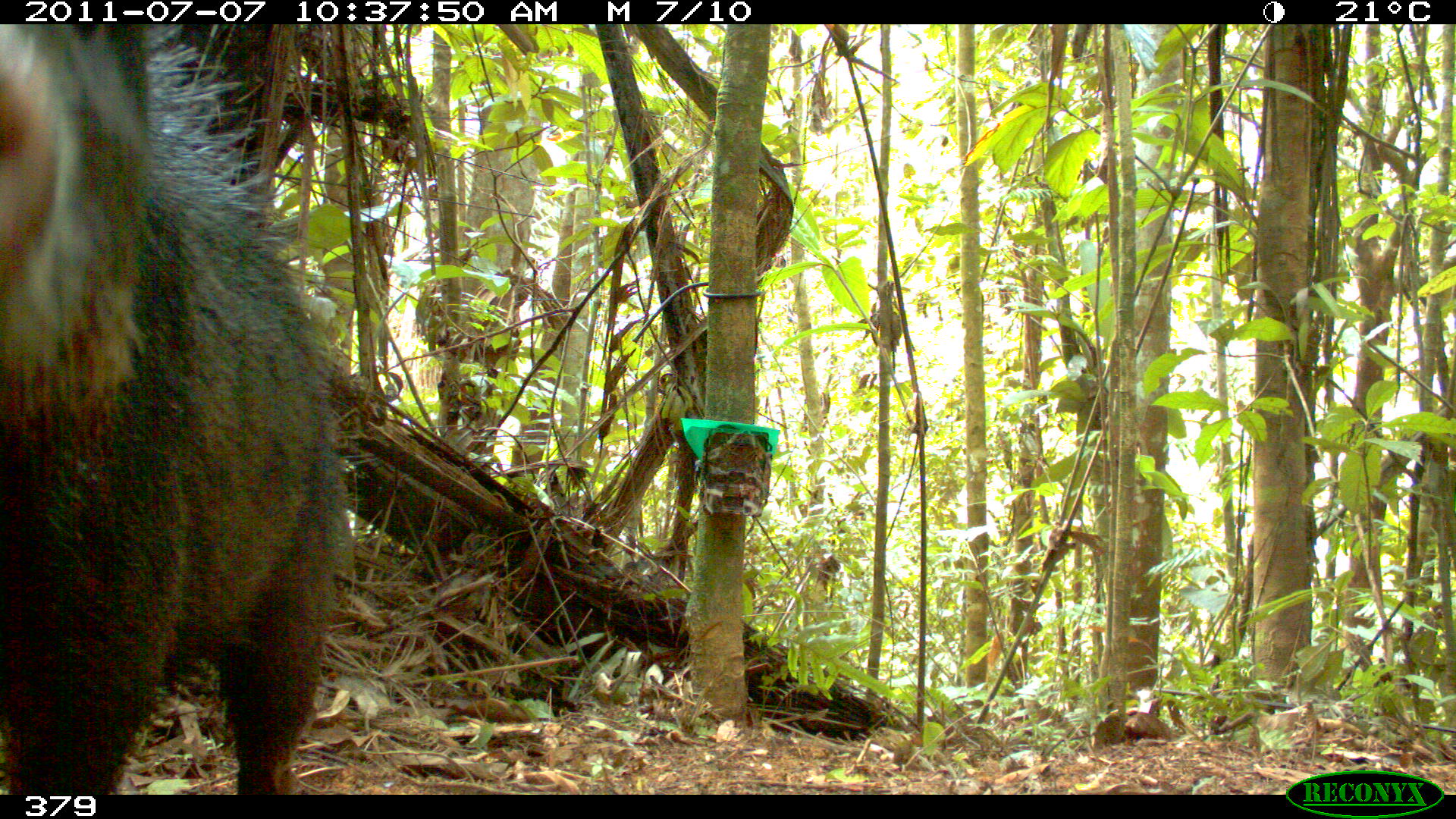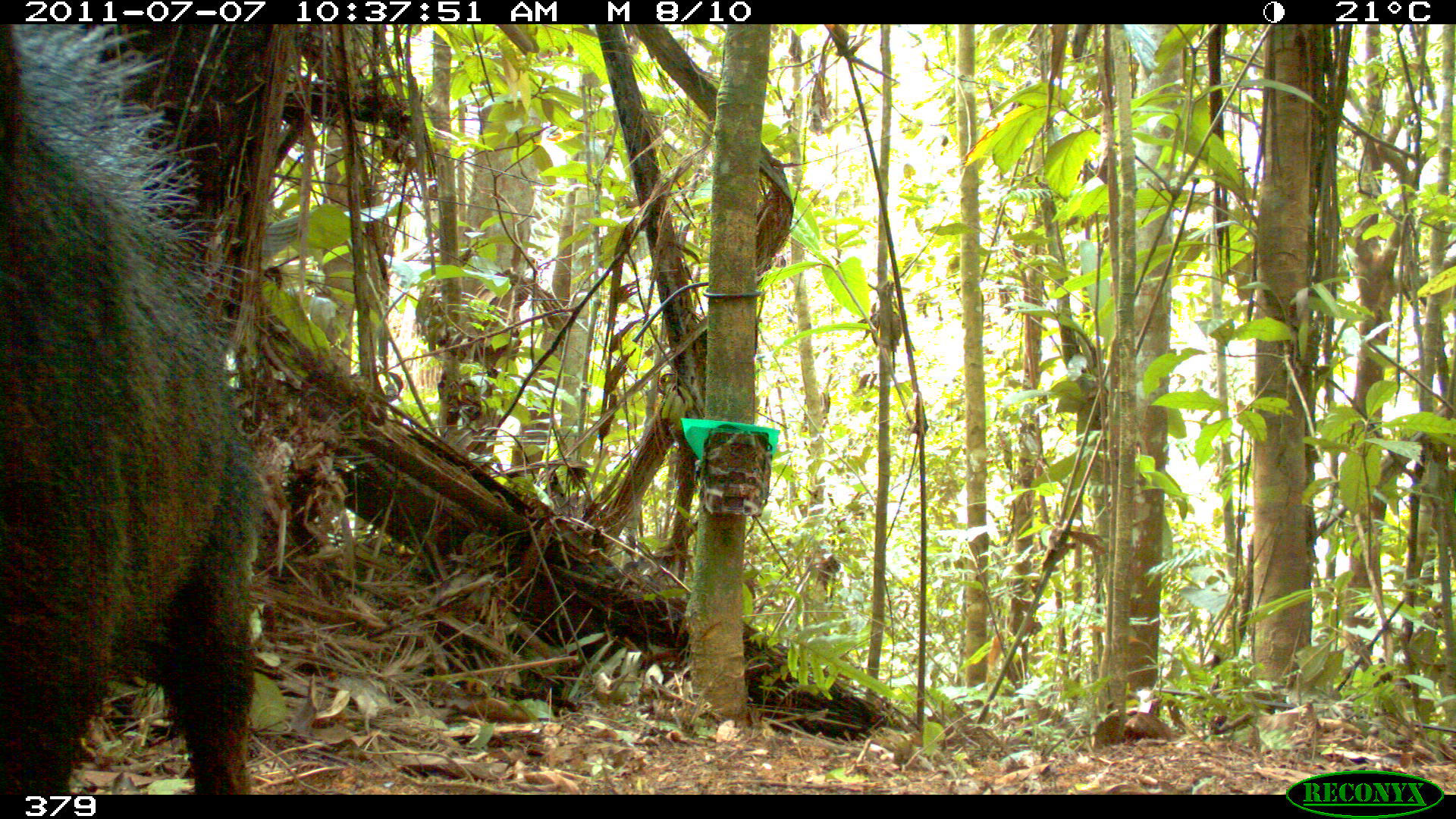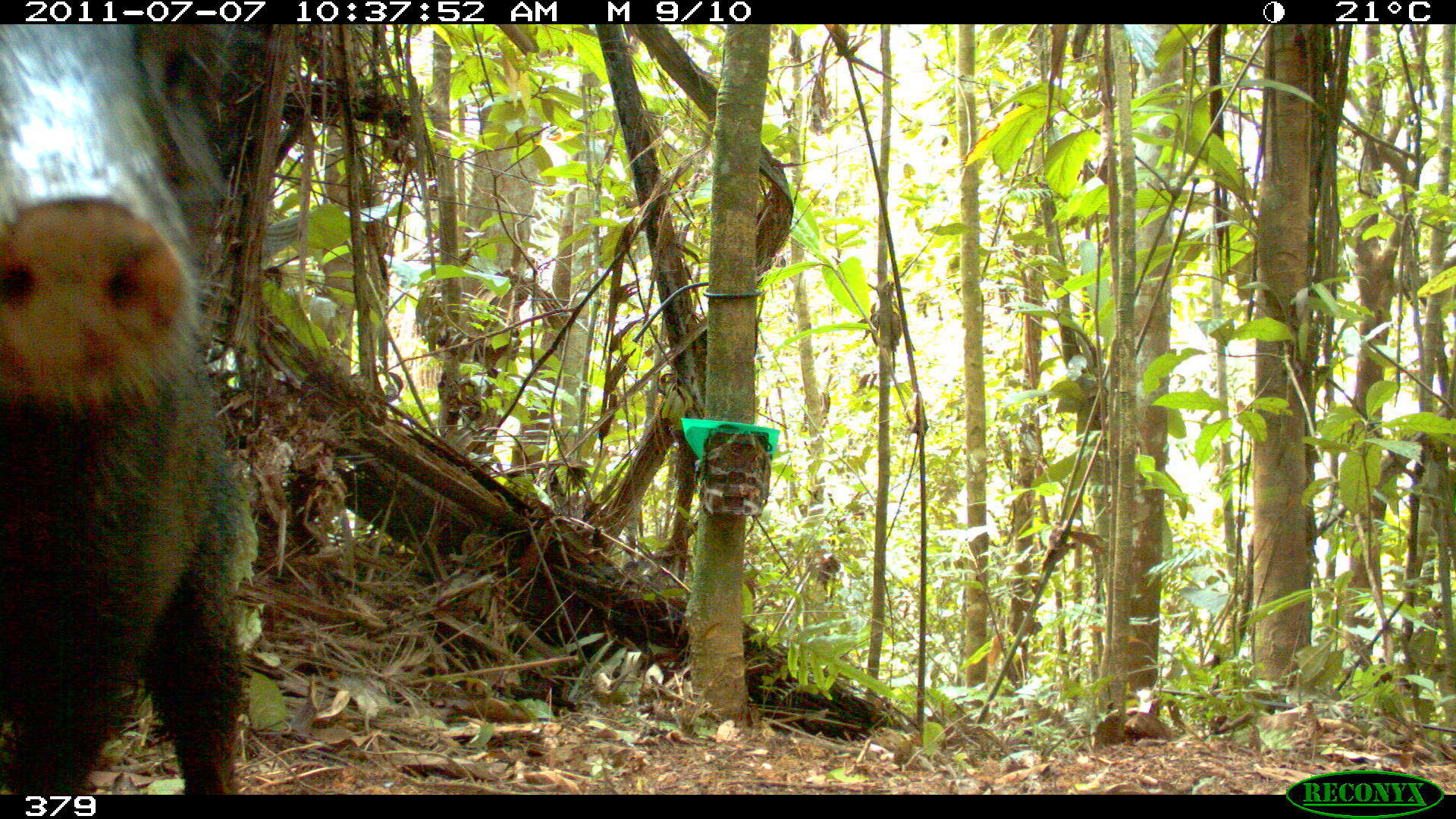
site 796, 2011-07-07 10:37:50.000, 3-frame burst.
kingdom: Animalia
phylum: Chordata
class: Mammalia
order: Artiodactyla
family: Tayassuidae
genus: Tayassu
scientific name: Tayassu pecari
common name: white-lipped peccary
Tayassu pecari (white-lipped peccary).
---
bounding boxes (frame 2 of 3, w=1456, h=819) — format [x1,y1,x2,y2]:
tayassu pecari: [0,24,266,795]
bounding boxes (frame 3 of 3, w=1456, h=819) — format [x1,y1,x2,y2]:
tayassu pecari: [0,24,250,795]